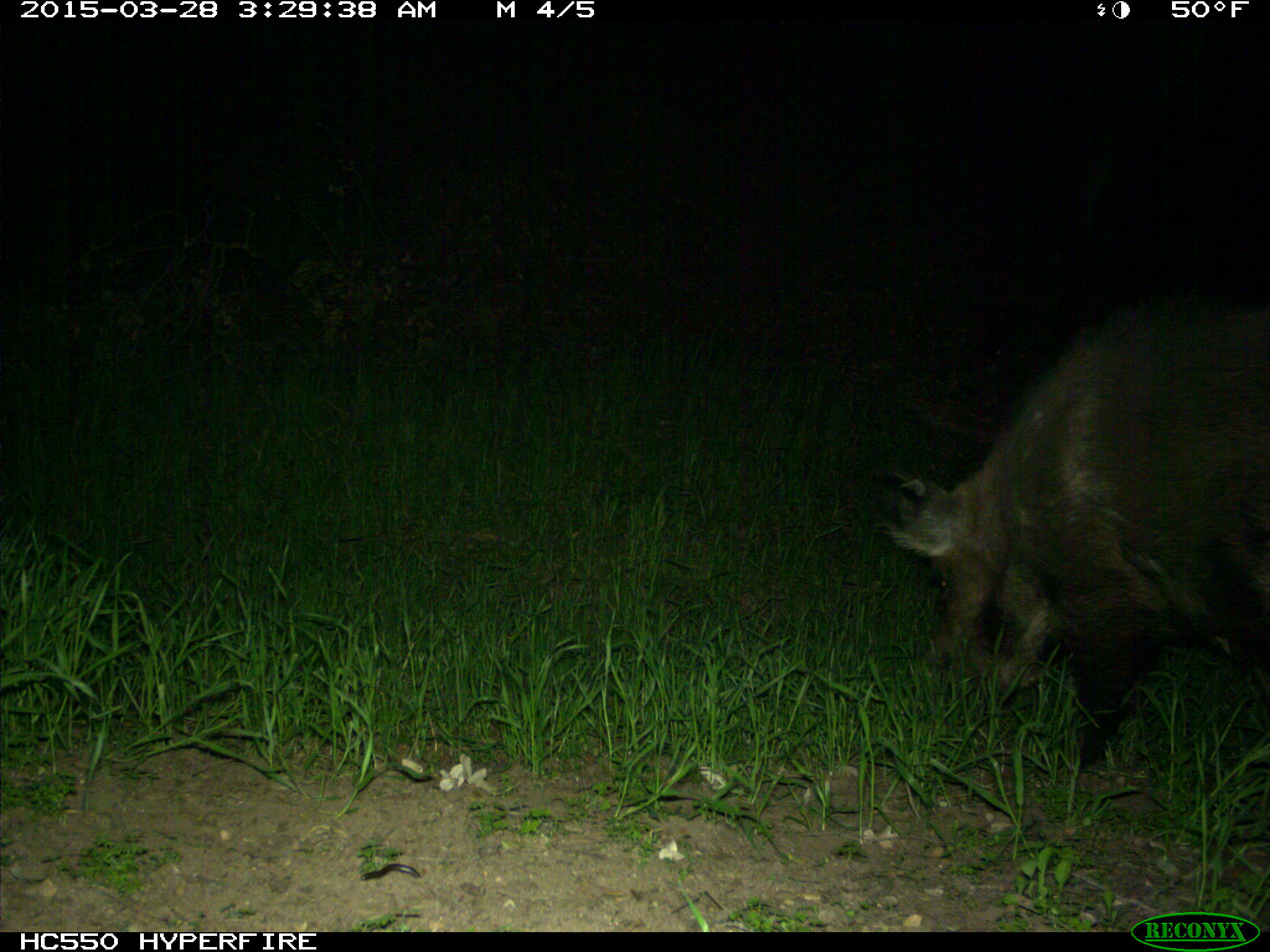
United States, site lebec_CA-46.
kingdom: Animalia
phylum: Chordata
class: Mammalia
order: Artiodactyla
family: Suidae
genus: Sus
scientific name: Sus scrofa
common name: wild boar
Sus scrofa (wild boar).